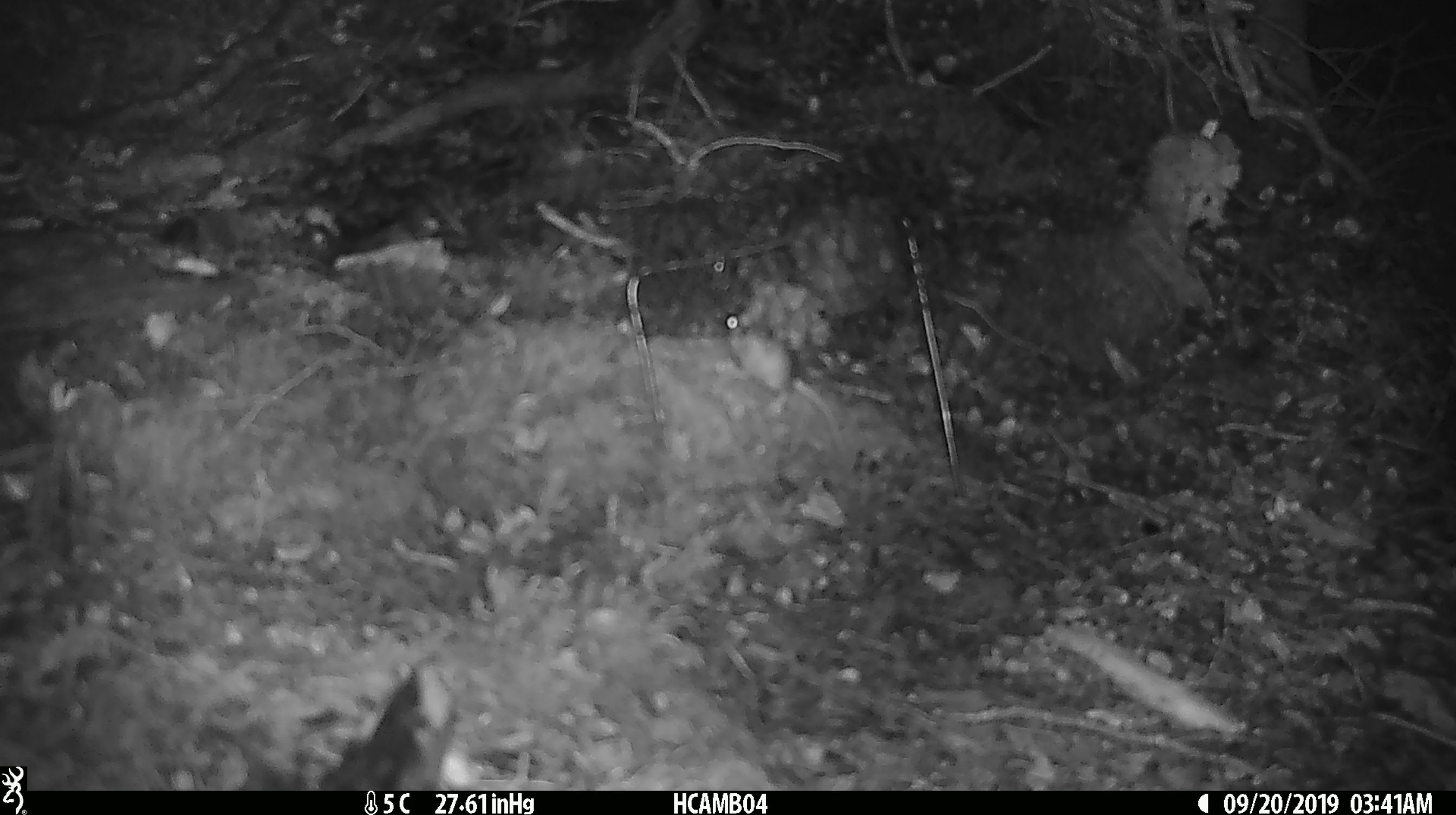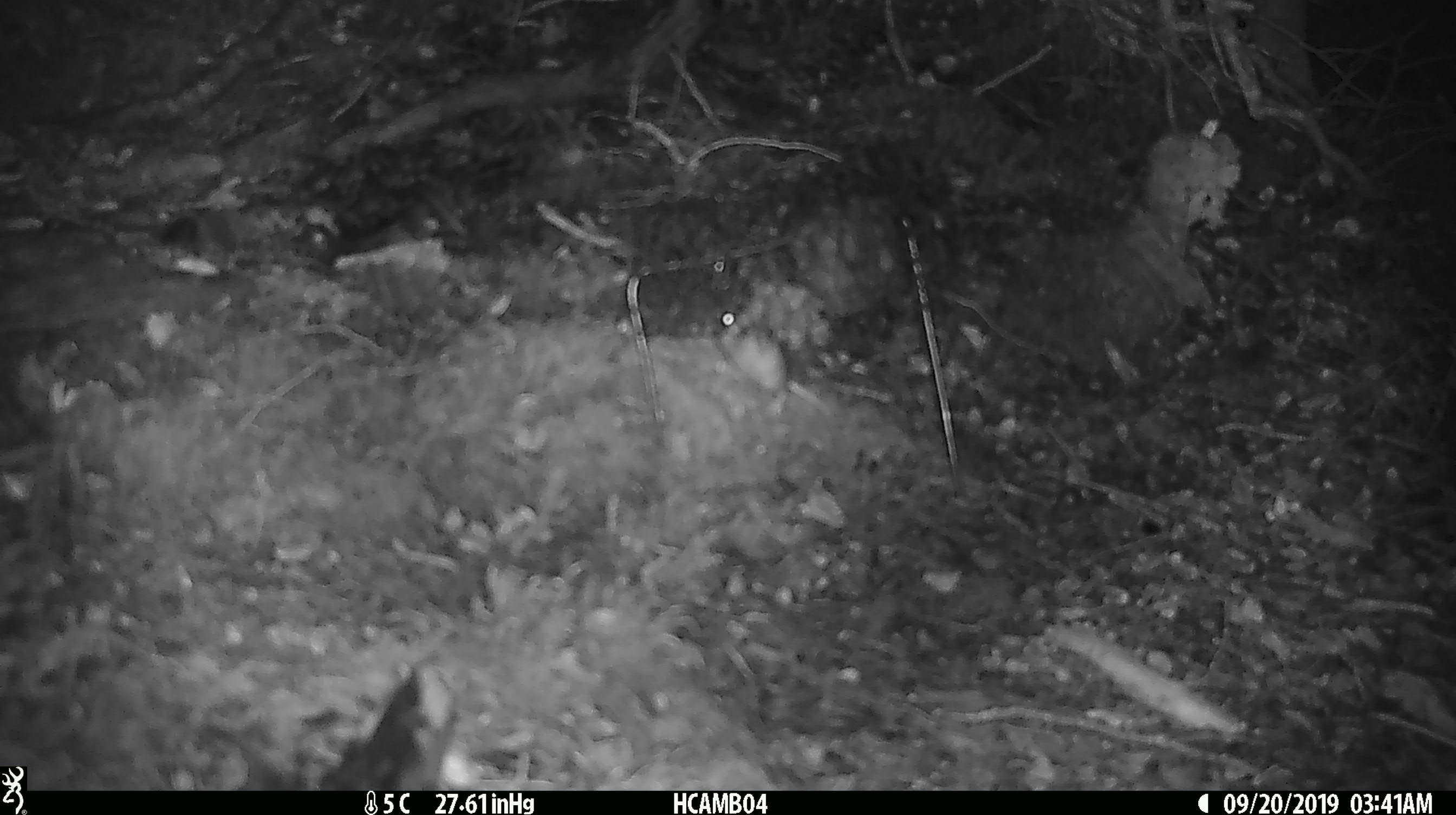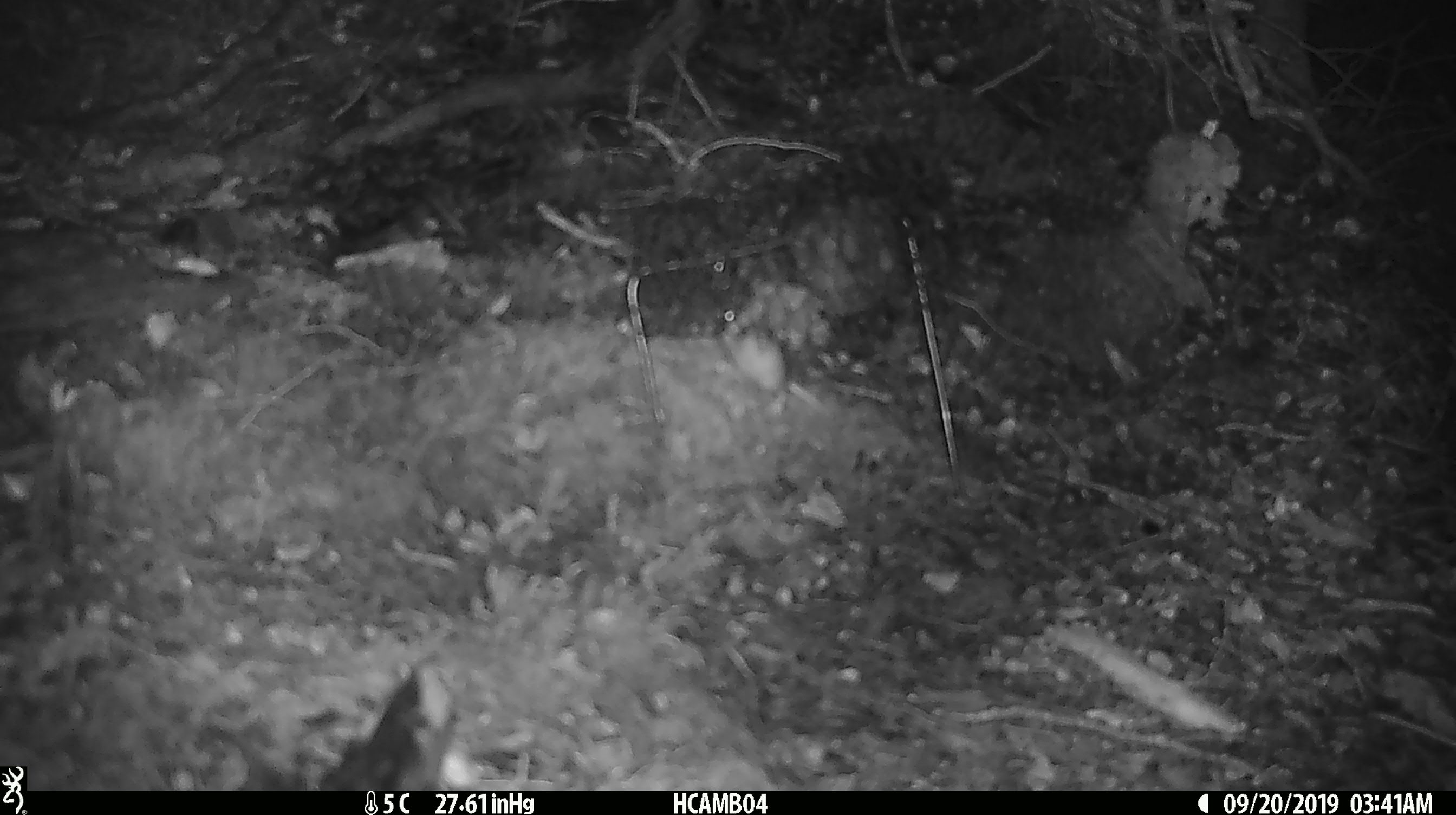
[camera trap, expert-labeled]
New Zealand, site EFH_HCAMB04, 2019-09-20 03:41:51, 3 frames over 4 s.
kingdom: Animalia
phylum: Chordata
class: Mammalia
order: Rodentia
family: Muridae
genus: Mus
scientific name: Mus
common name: mouse